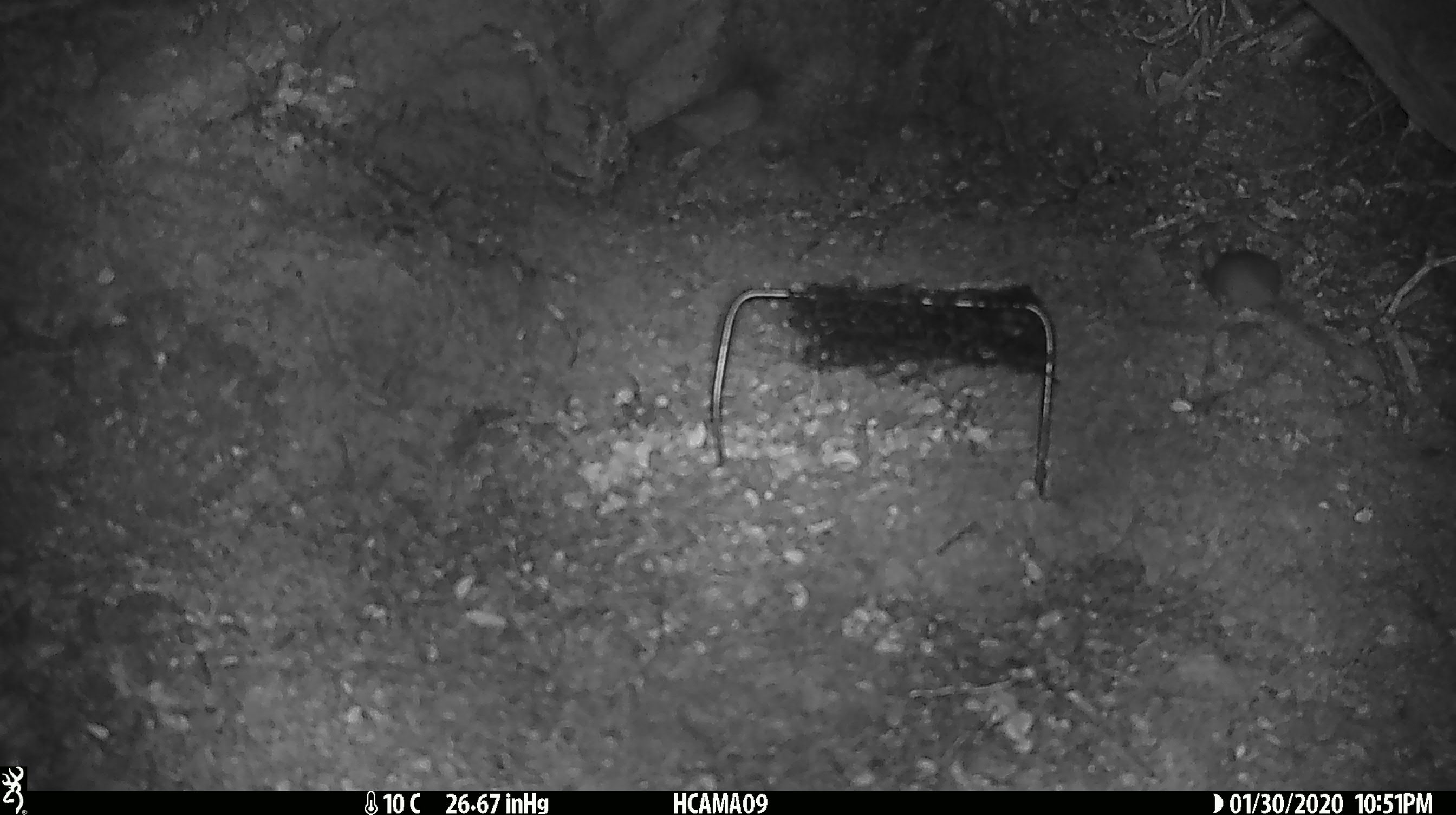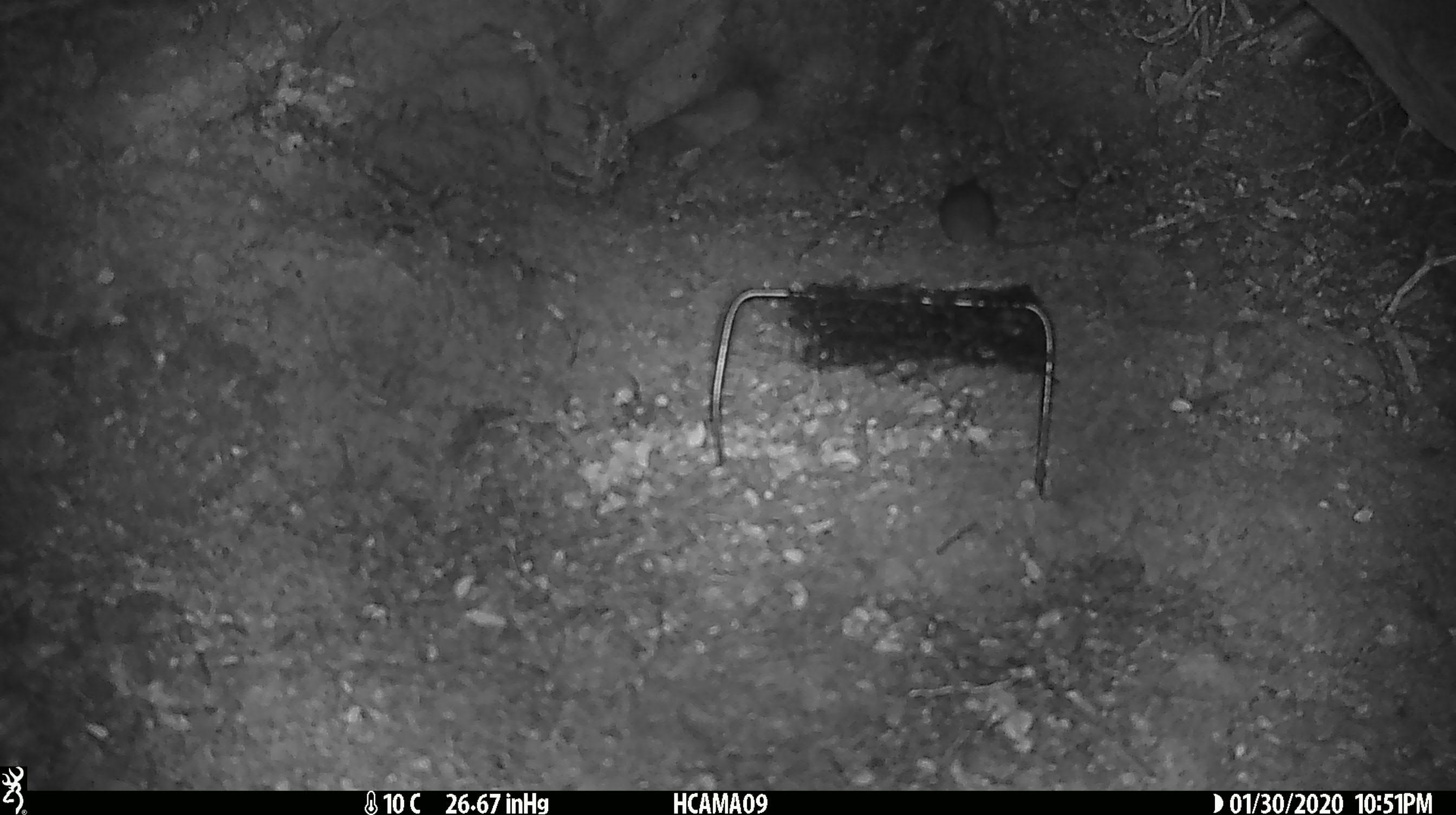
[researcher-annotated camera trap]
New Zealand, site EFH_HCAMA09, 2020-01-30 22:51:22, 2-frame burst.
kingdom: Animalia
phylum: Chordata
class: Mammalia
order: Rodentia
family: Muridae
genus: Mus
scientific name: Mus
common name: mouse